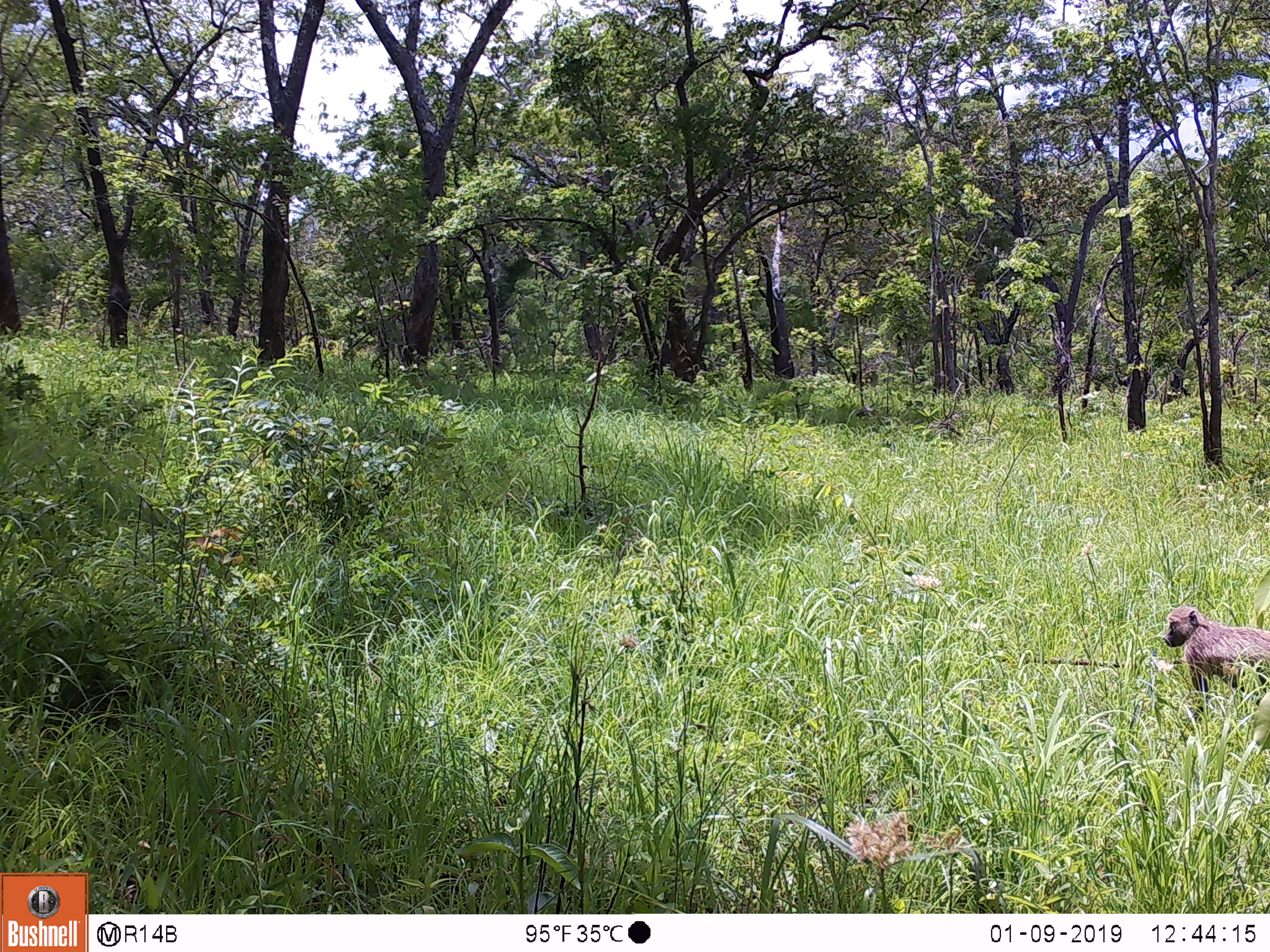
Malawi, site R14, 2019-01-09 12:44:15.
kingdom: Animalia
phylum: Chordata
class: Mammalia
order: Primates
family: Cercopithecidae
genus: Papio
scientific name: Papio cynocephalus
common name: yellow baboon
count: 1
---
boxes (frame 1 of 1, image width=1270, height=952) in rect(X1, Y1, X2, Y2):
yellow baboon: rect(1155, 595, 1268, 729)